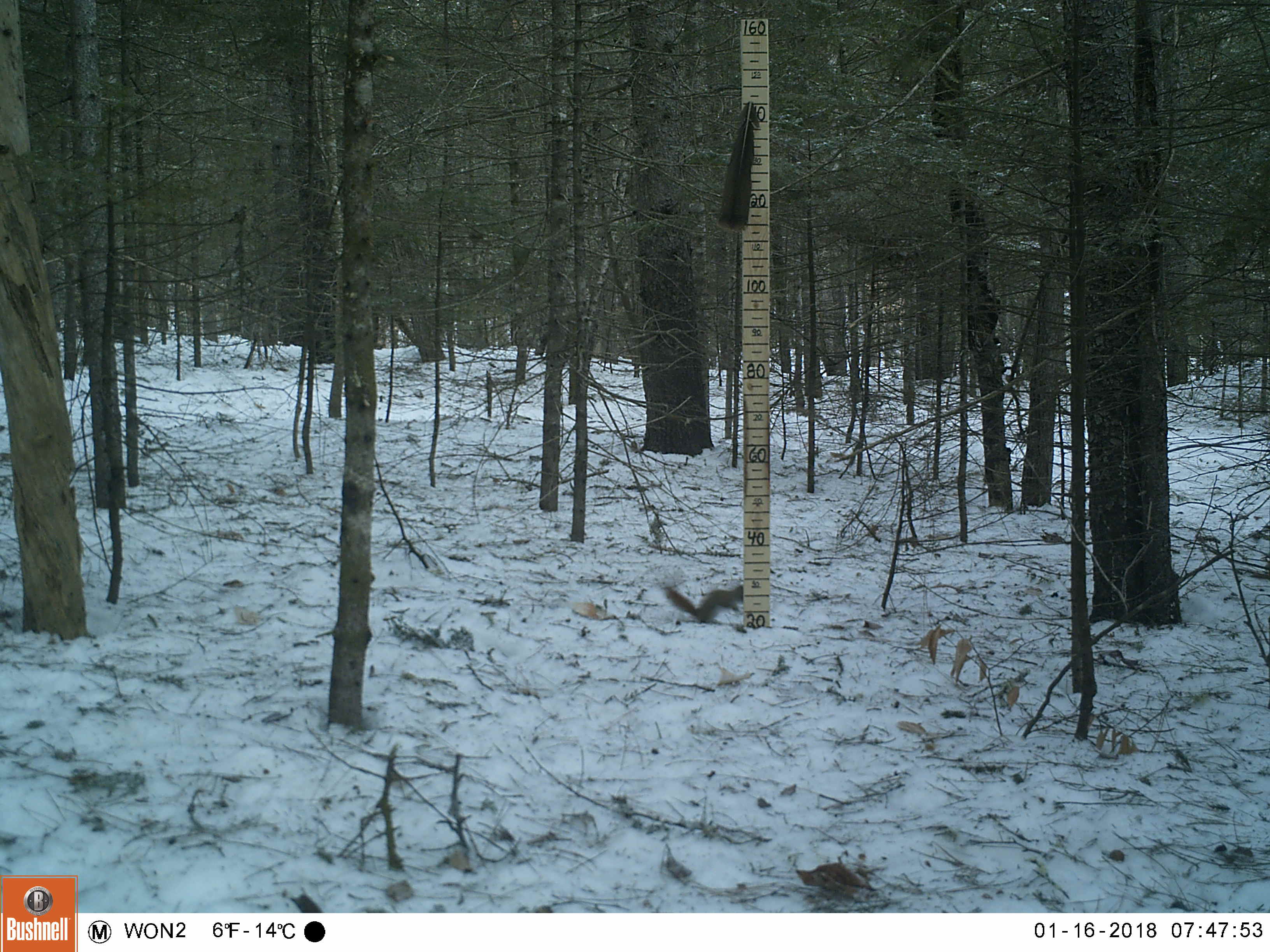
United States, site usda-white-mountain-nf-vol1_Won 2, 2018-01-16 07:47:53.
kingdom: Animalia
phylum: Chordata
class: Mammalia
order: Rodentia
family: Sciuridae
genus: Tamiasciurus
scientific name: Tamiasciurus hudsonicus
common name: red squirrel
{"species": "red squirrel (Tamiasciurus hudsonicus)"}